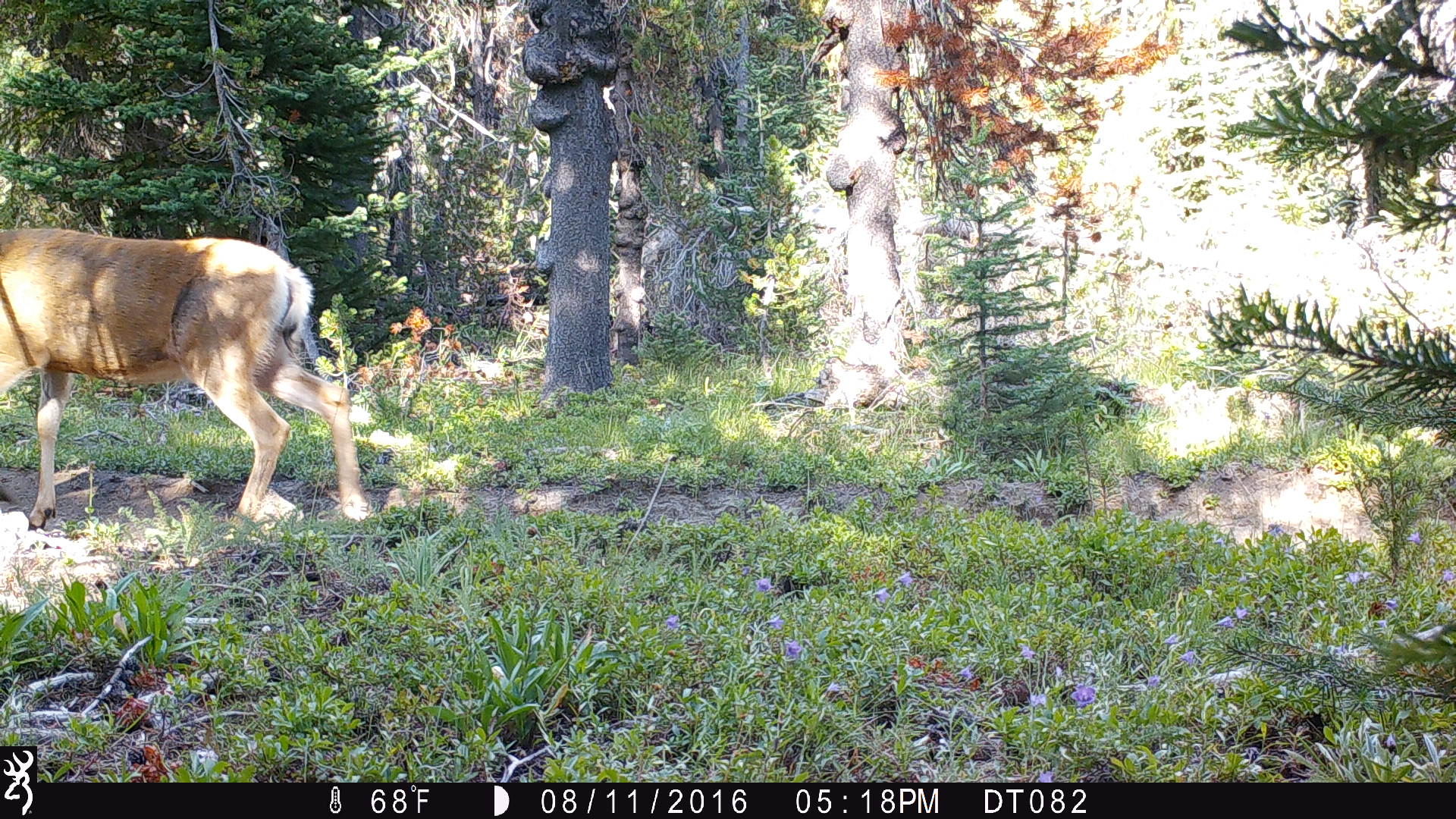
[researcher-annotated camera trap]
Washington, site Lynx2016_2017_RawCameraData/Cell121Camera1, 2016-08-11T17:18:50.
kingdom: Animalia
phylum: Chordata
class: Mammalia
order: Artiodactyla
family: Cervidae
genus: Odocoileus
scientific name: Odocoileus hemionus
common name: mule deer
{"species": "Odocoileus hemionus (mule deer)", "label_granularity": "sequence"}